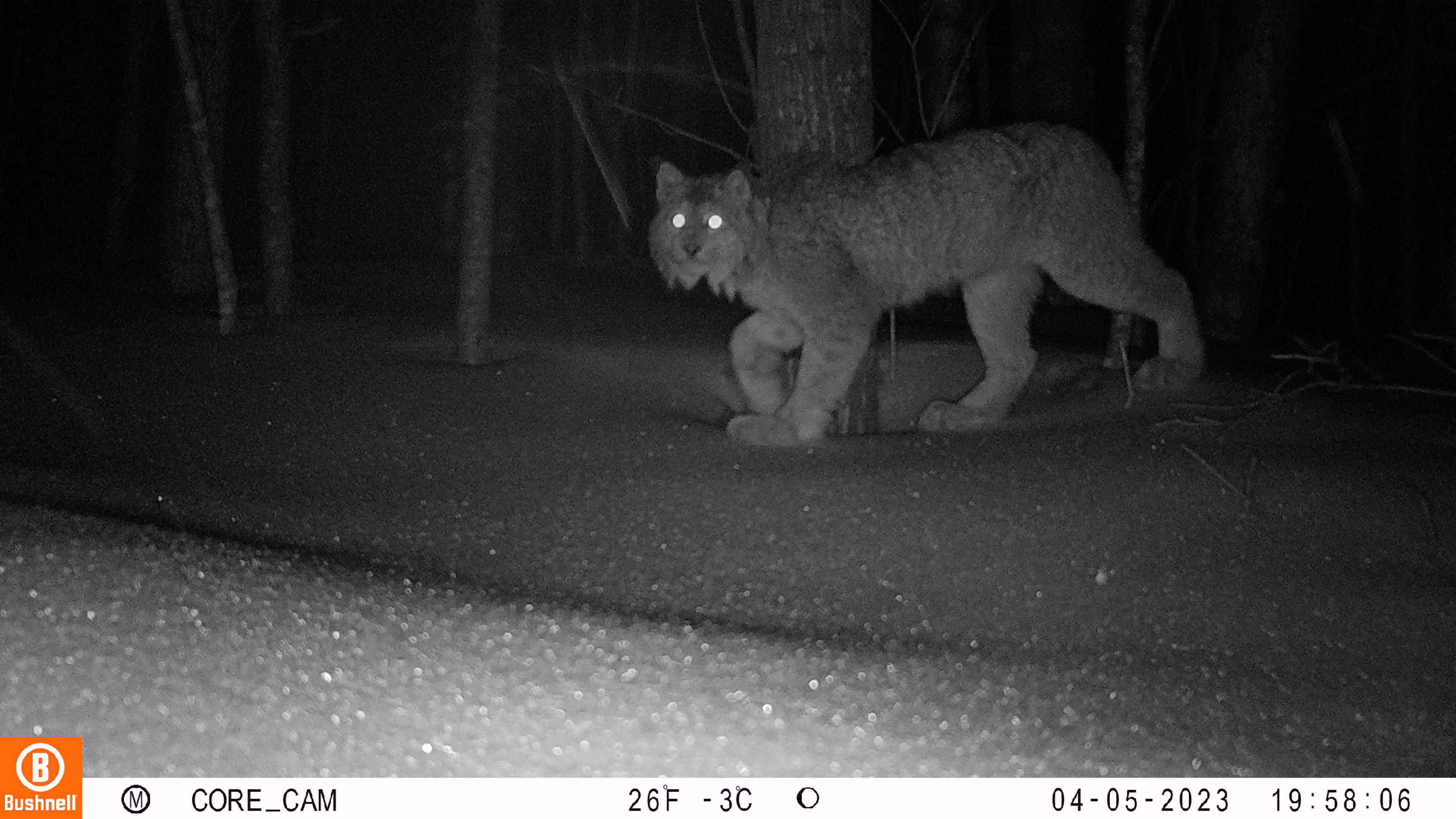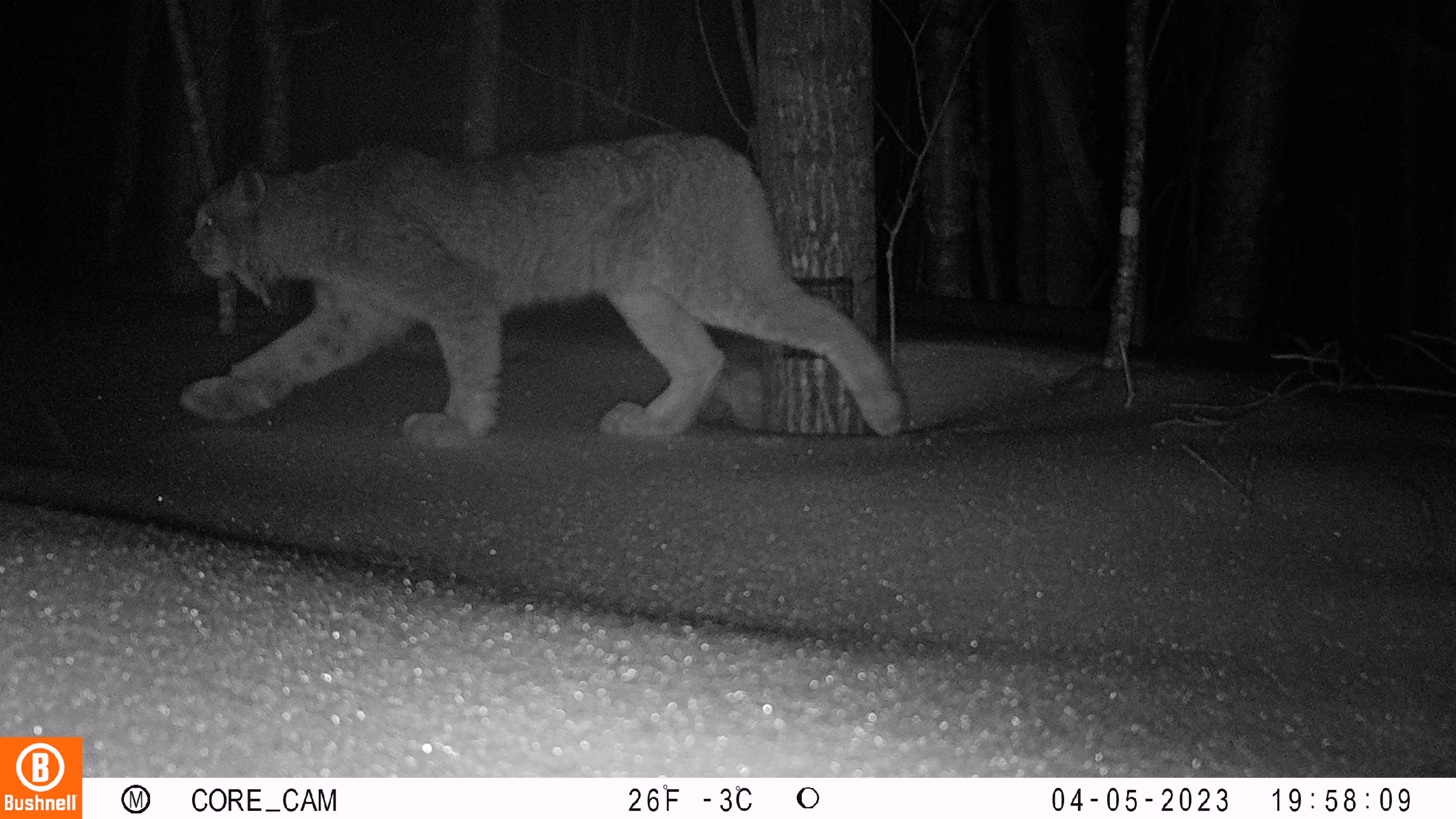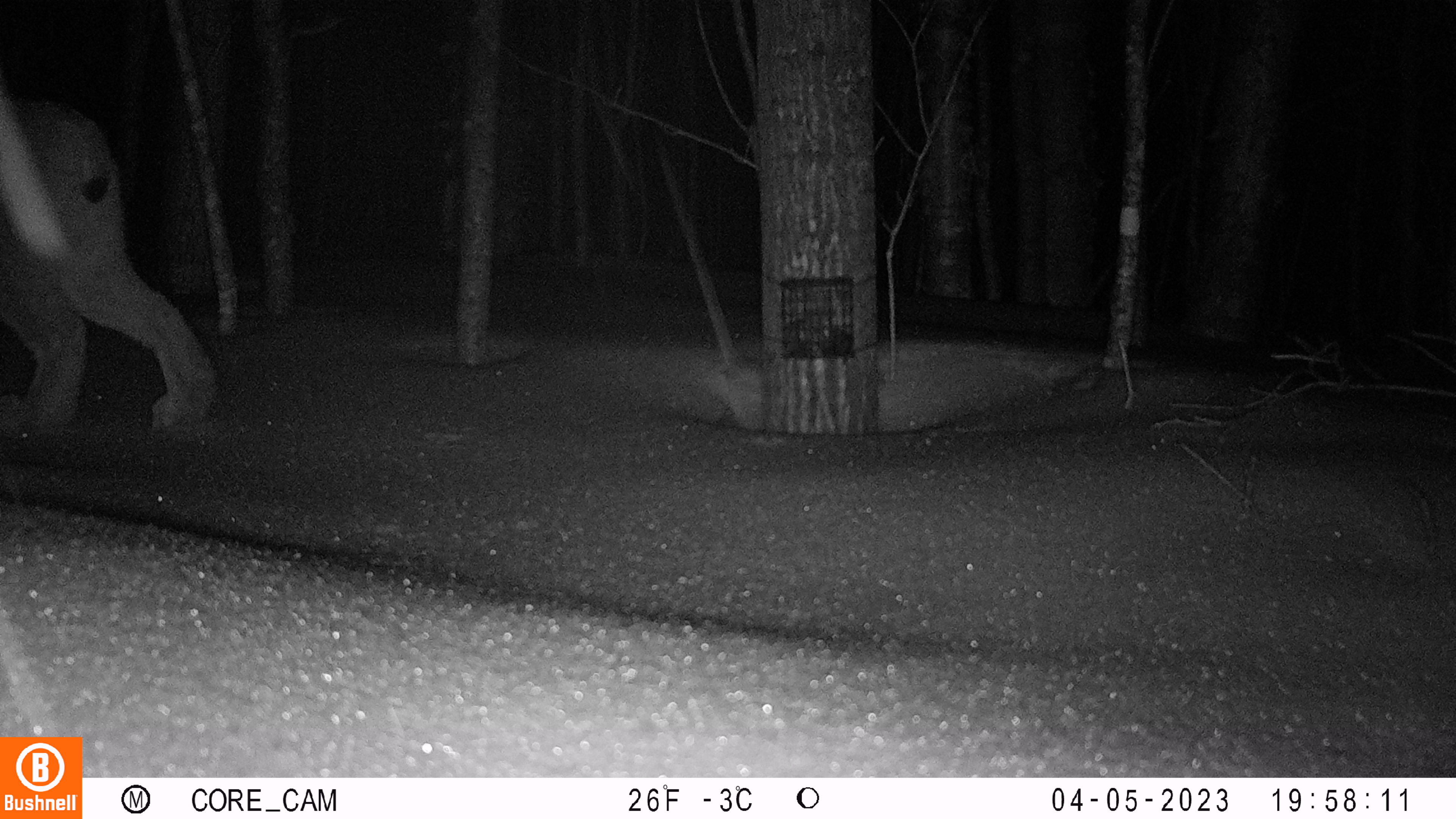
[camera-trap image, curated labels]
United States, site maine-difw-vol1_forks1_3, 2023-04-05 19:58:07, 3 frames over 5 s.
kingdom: Animalia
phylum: Chordata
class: Mammalia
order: Carnivora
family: Felidae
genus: Lynx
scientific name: Lynx canadensis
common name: canada lynx